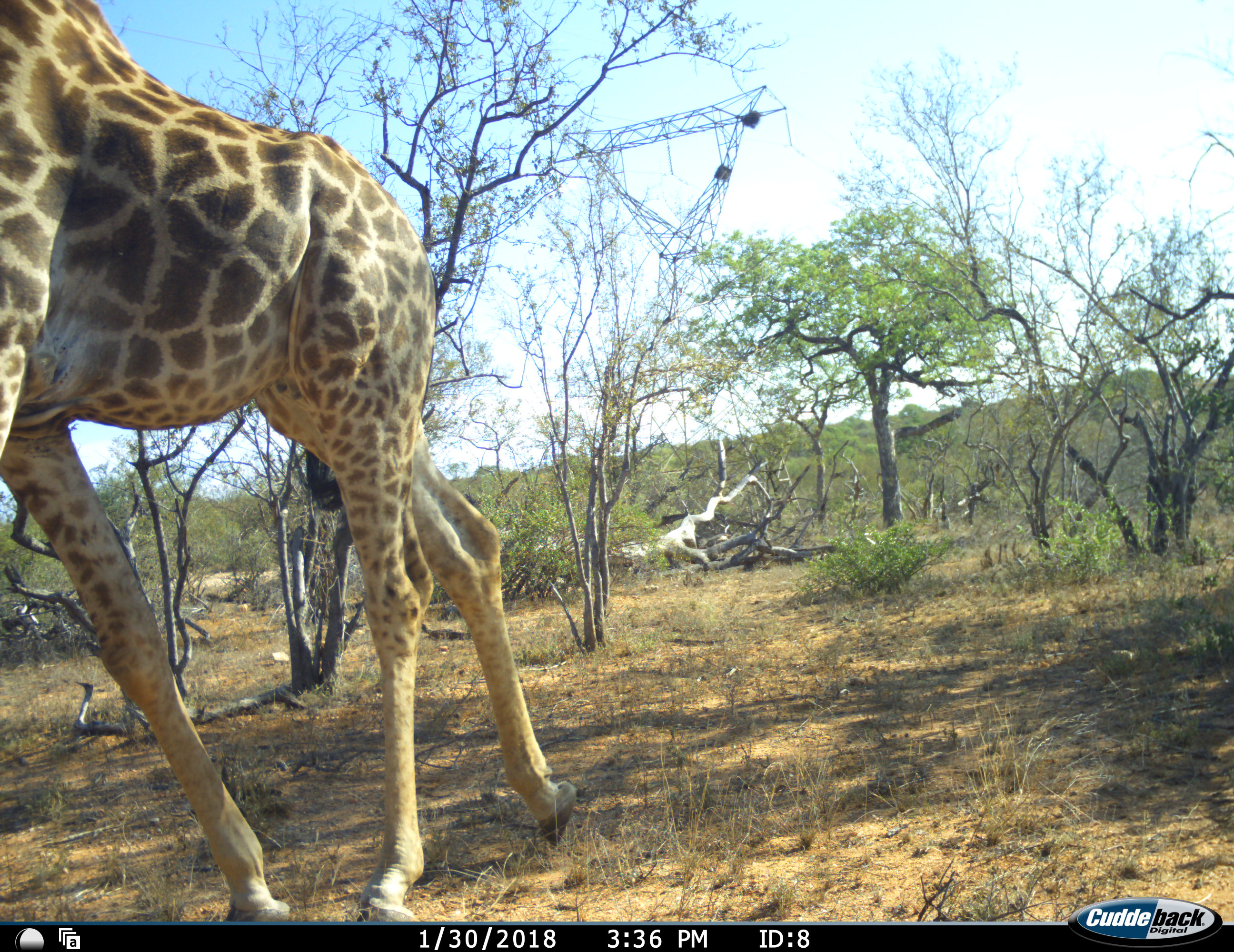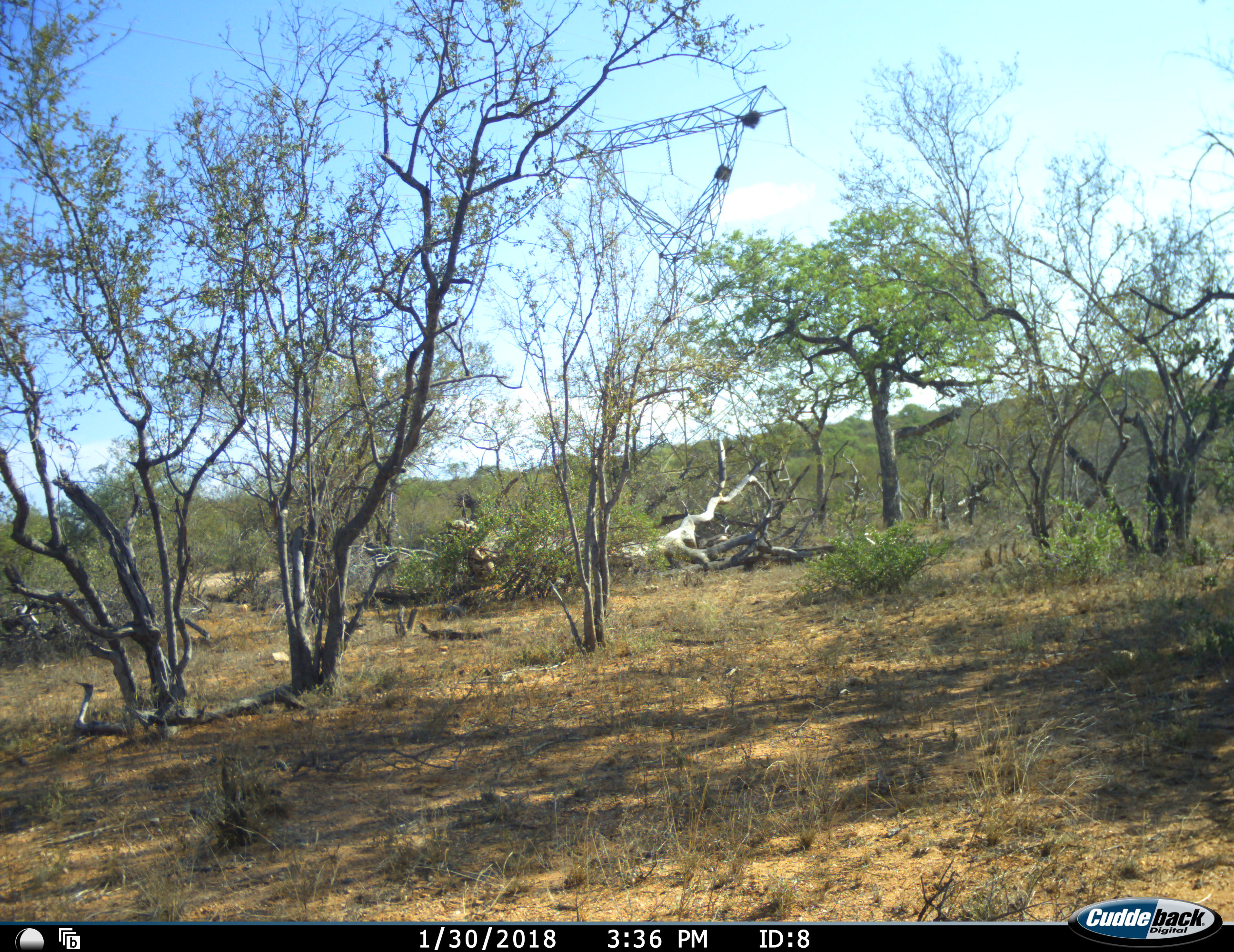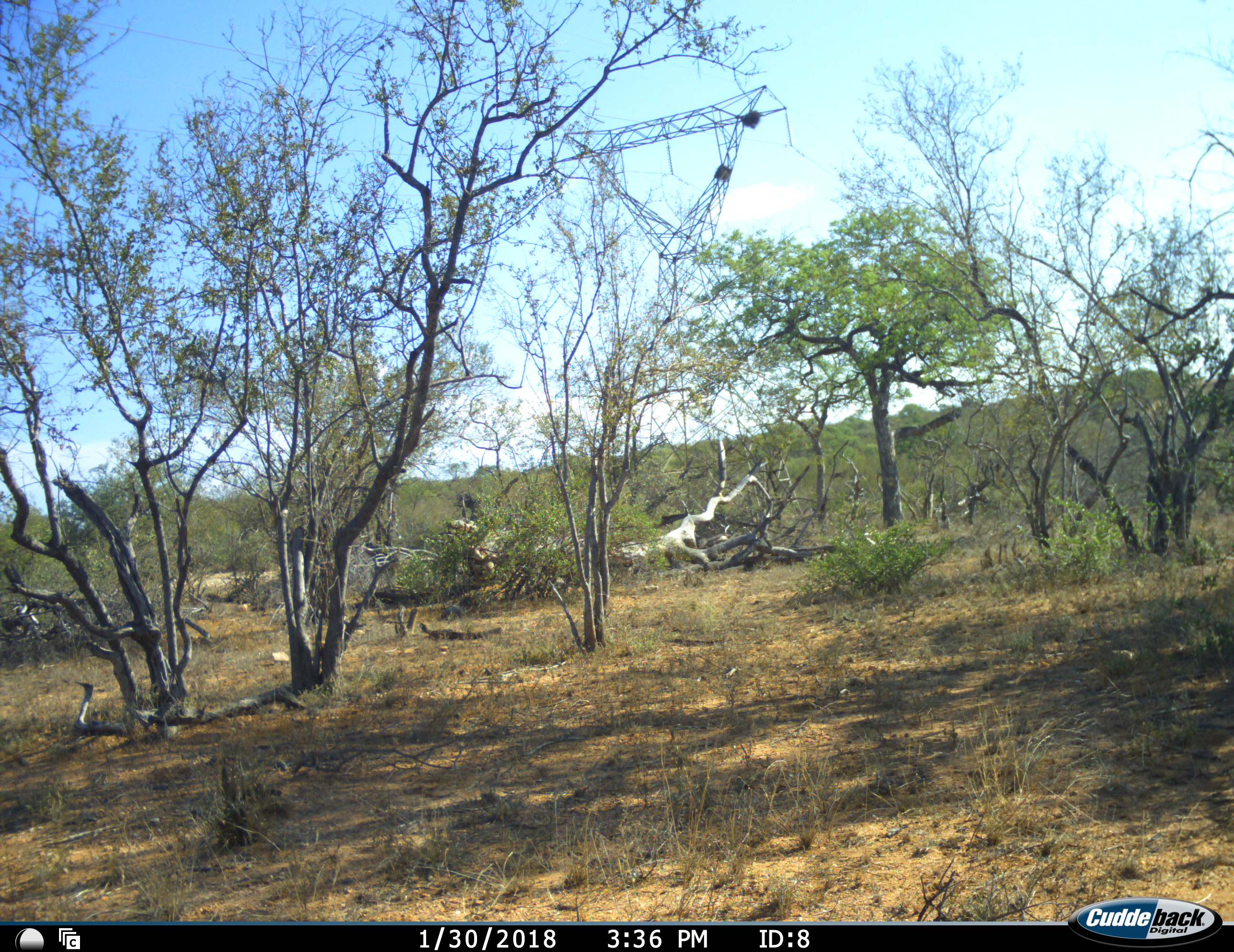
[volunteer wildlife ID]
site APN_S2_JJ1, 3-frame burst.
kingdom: Animalia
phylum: Chordata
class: Mammalia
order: Artiodactyla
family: Giraffidae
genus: Giraffa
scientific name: Giraffa camelopardalis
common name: giraffe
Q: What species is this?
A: Giraffe (Giraffa camelopardalis).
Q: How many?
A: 1.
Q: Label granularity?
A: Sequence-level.